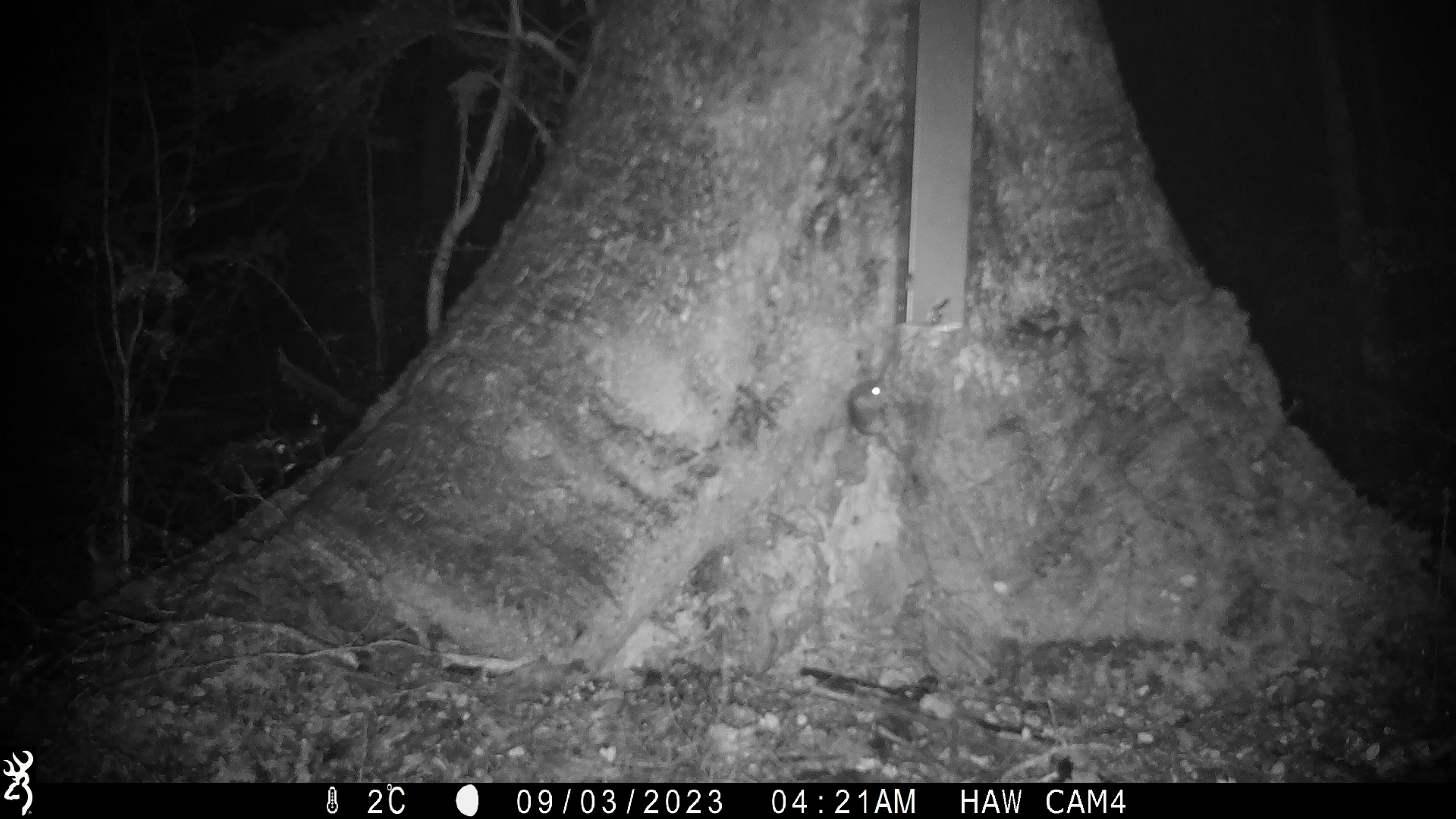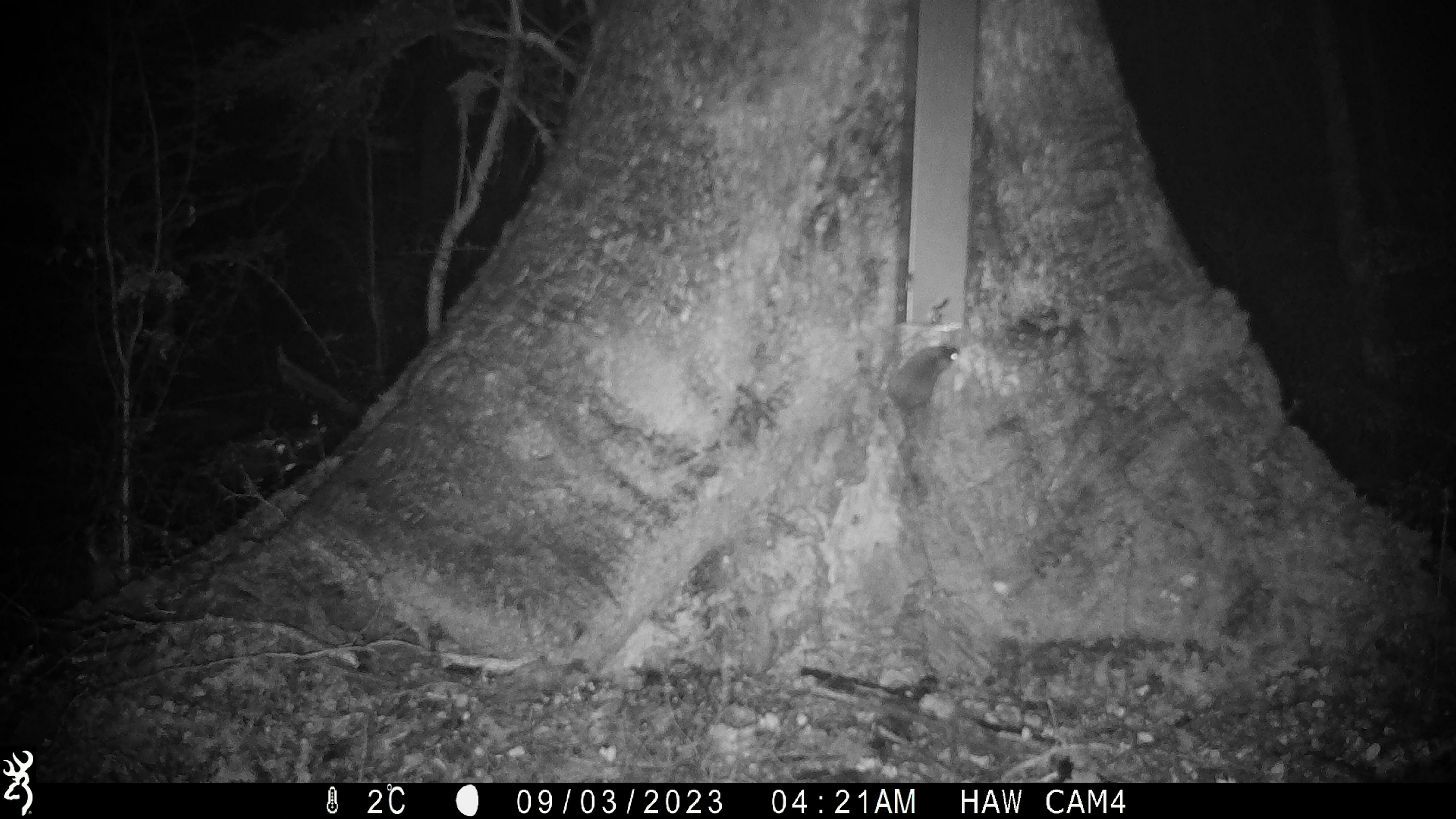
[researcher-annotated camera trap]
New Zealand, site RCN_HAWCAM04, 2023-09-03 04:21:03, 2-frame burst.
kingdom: Animalia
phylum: Chordata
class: Mammalia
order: Rodentia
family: Muridae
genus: Mus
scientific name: Mus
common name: mouse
Mouse (Mus).